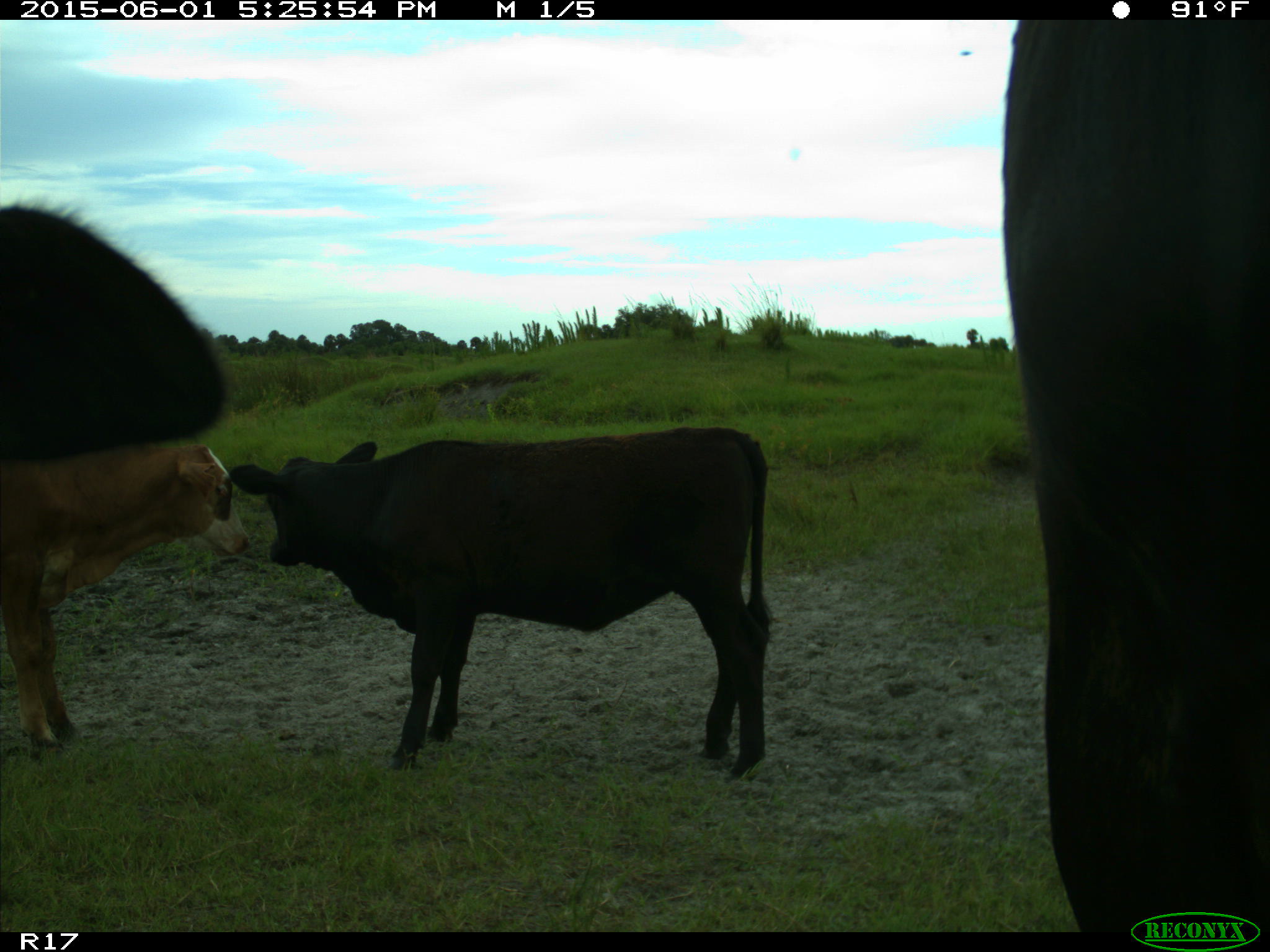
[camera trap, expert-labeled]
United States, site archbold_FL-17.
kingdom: Animalia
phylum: Chordata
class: Mammalia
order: Artiodactyla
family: Bovidae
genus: Bos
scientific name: Bos taurus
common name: domestic cow